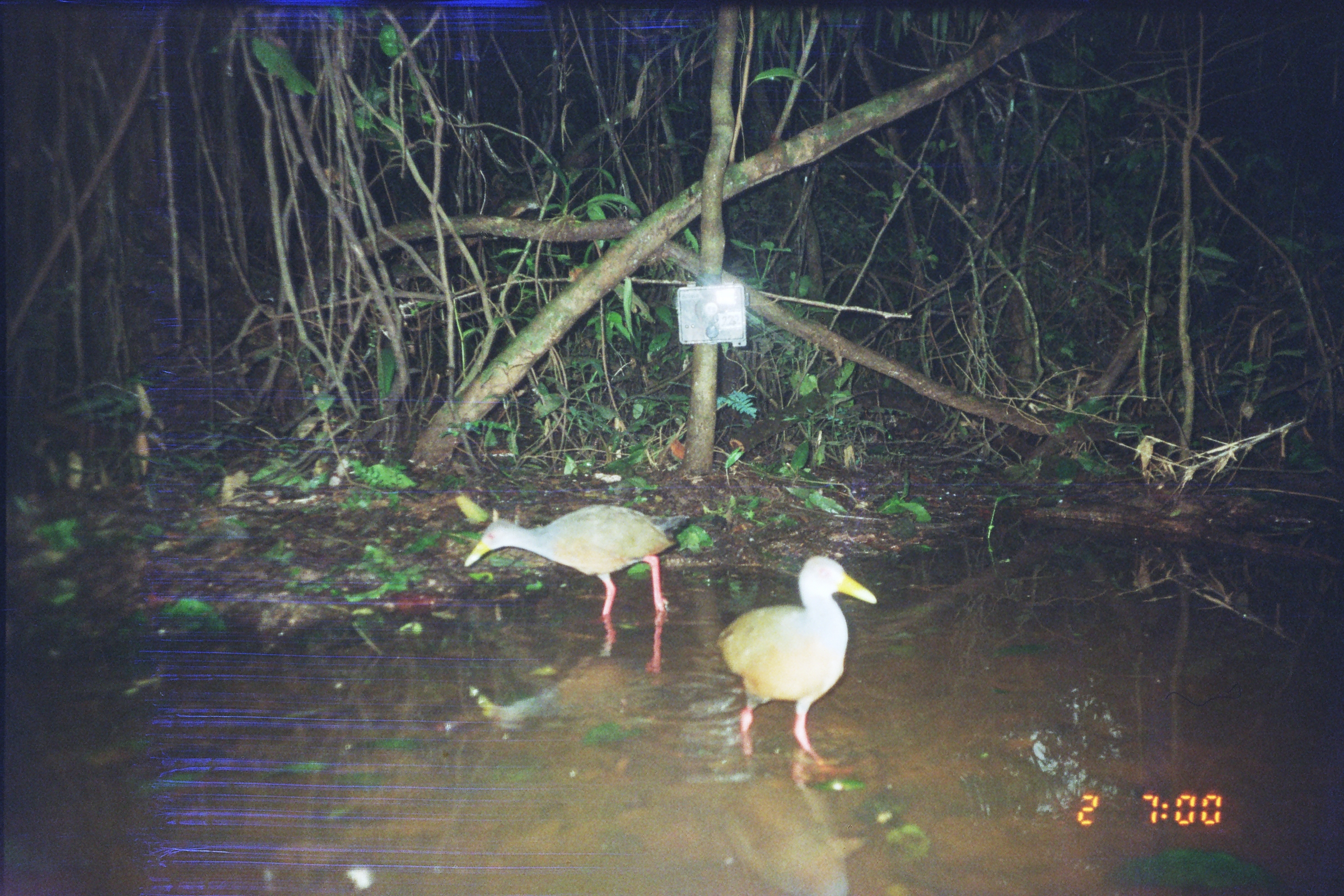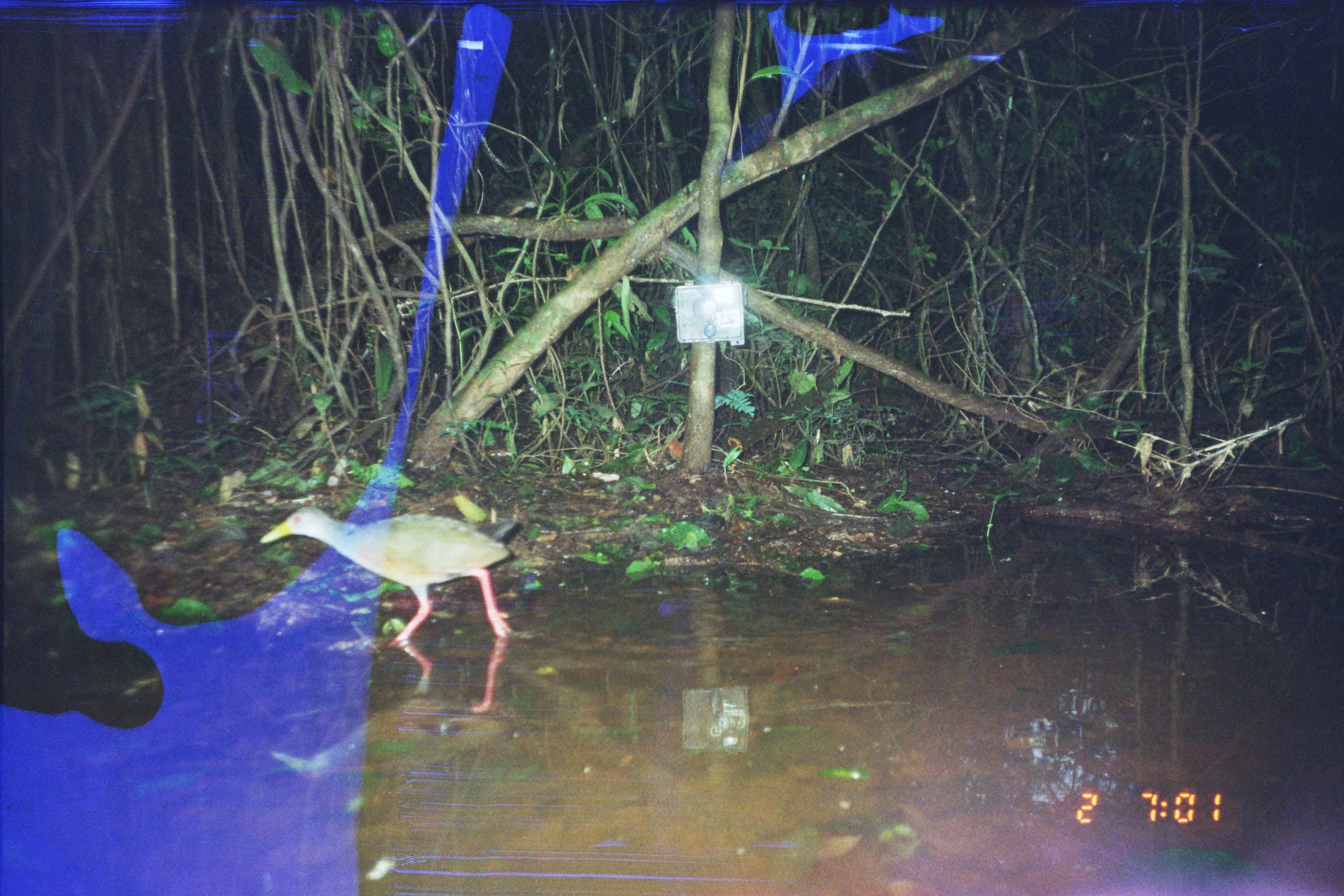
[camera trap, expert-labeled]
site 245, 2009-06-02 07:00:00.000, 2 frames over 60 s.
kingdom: Animalia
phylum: Chordata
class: Aves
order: Gruiformes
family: Rallidae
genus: Aramides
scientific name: Aramides cajaneus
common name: gray-cowled wood-rail